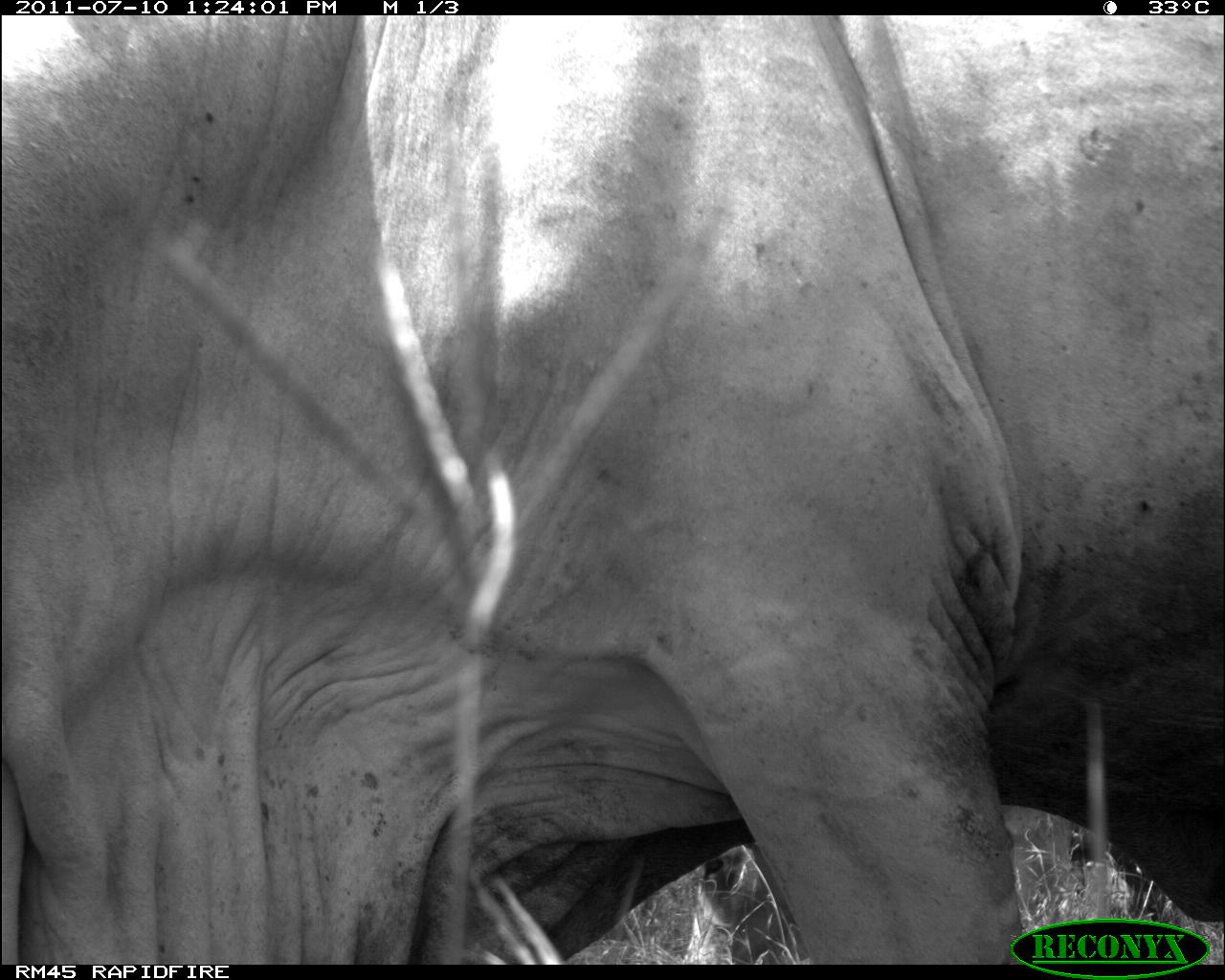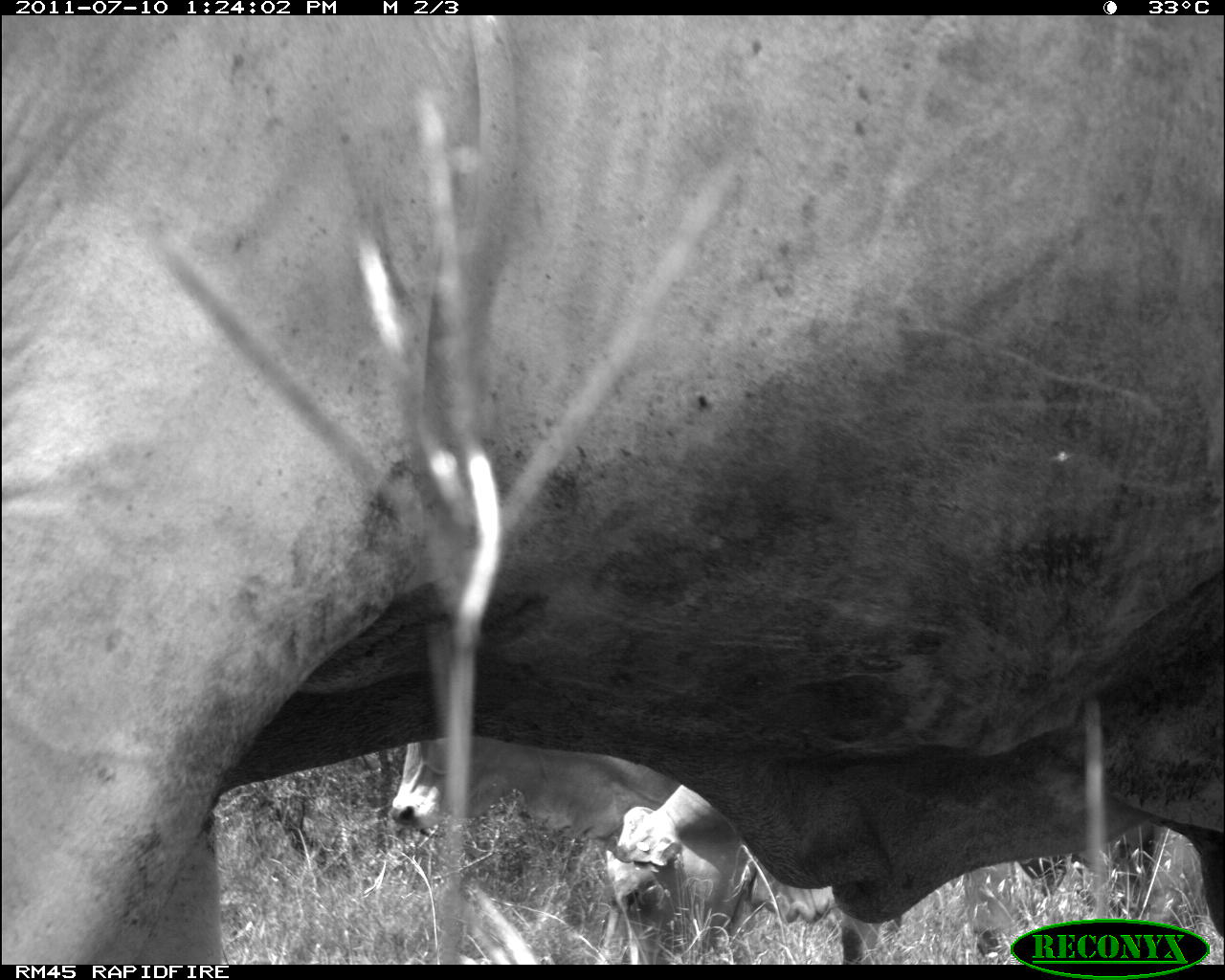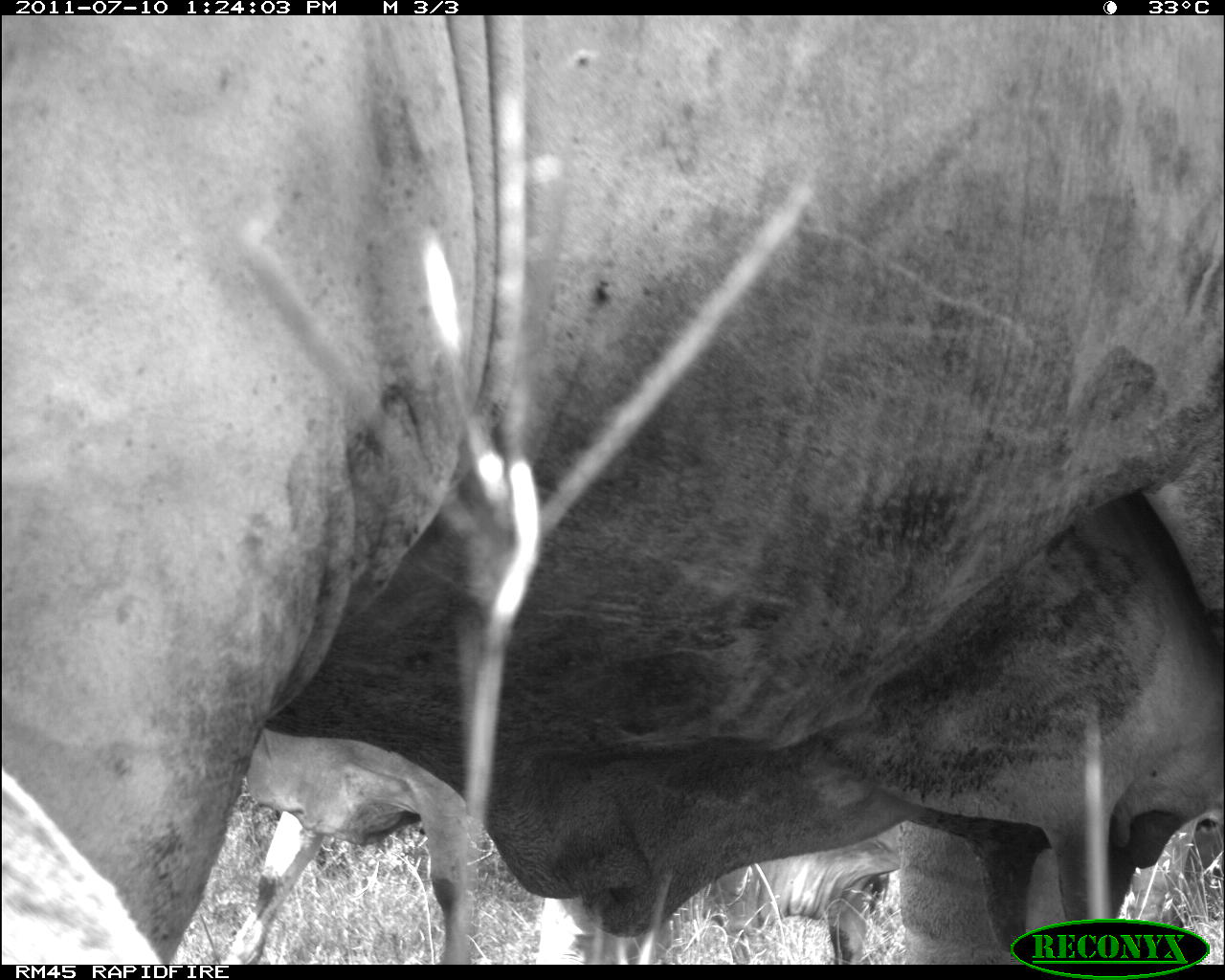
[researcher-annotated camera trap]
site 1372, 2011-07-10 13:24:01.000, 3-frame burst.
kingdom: Animalia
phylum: Chordata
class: Mammalia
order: Artiodactyla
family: Bovidae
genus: Bos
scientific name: Bos taurus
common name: domestic cattle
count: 1